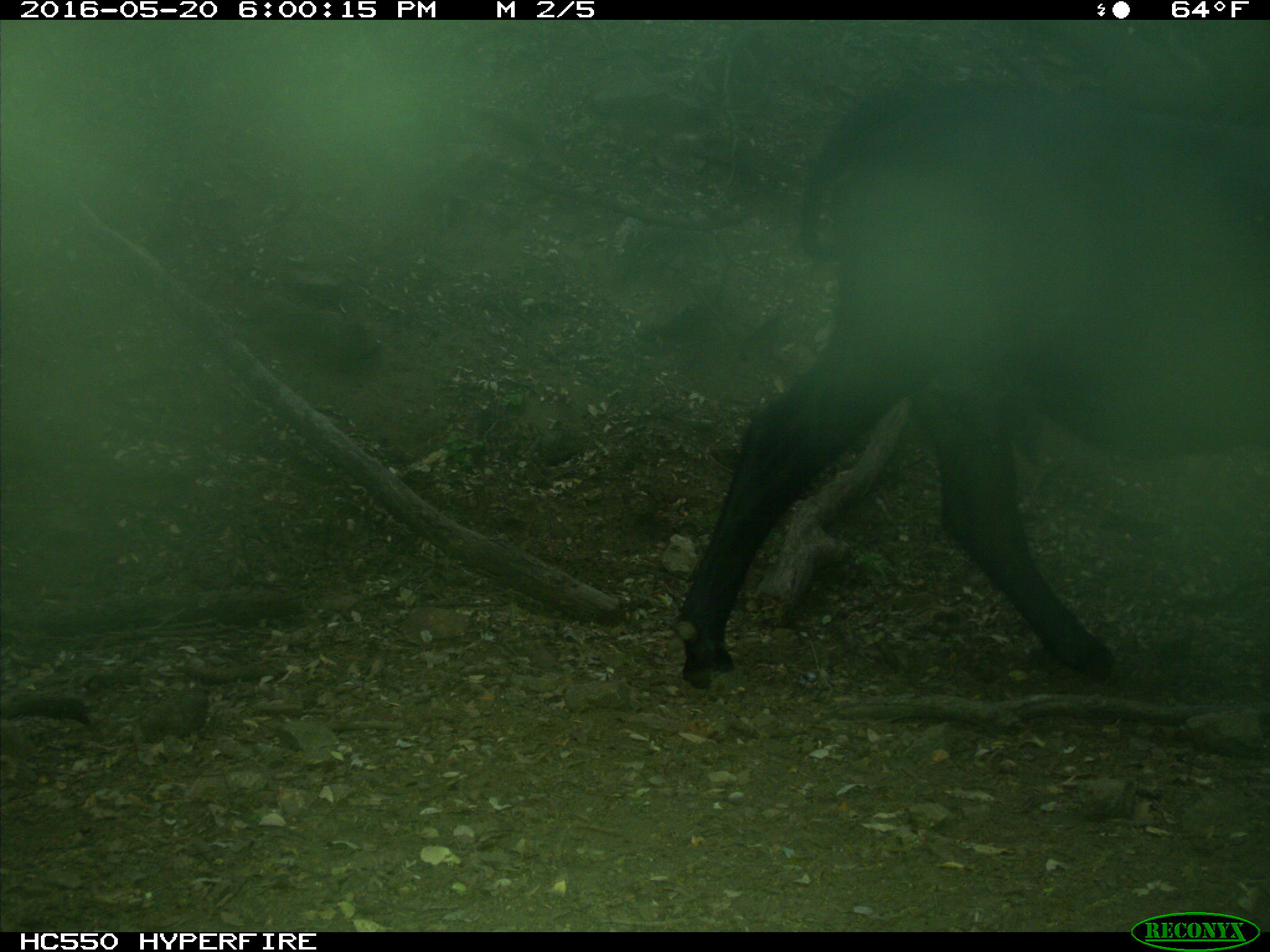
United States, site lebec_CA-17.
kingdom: Animalia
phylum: Chordata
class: Mammalia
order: Artiodactyla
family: Bovidae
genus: Bos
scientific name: Bos taurus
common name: domestic cow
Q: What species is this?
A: Bos taurus (domestic cow).